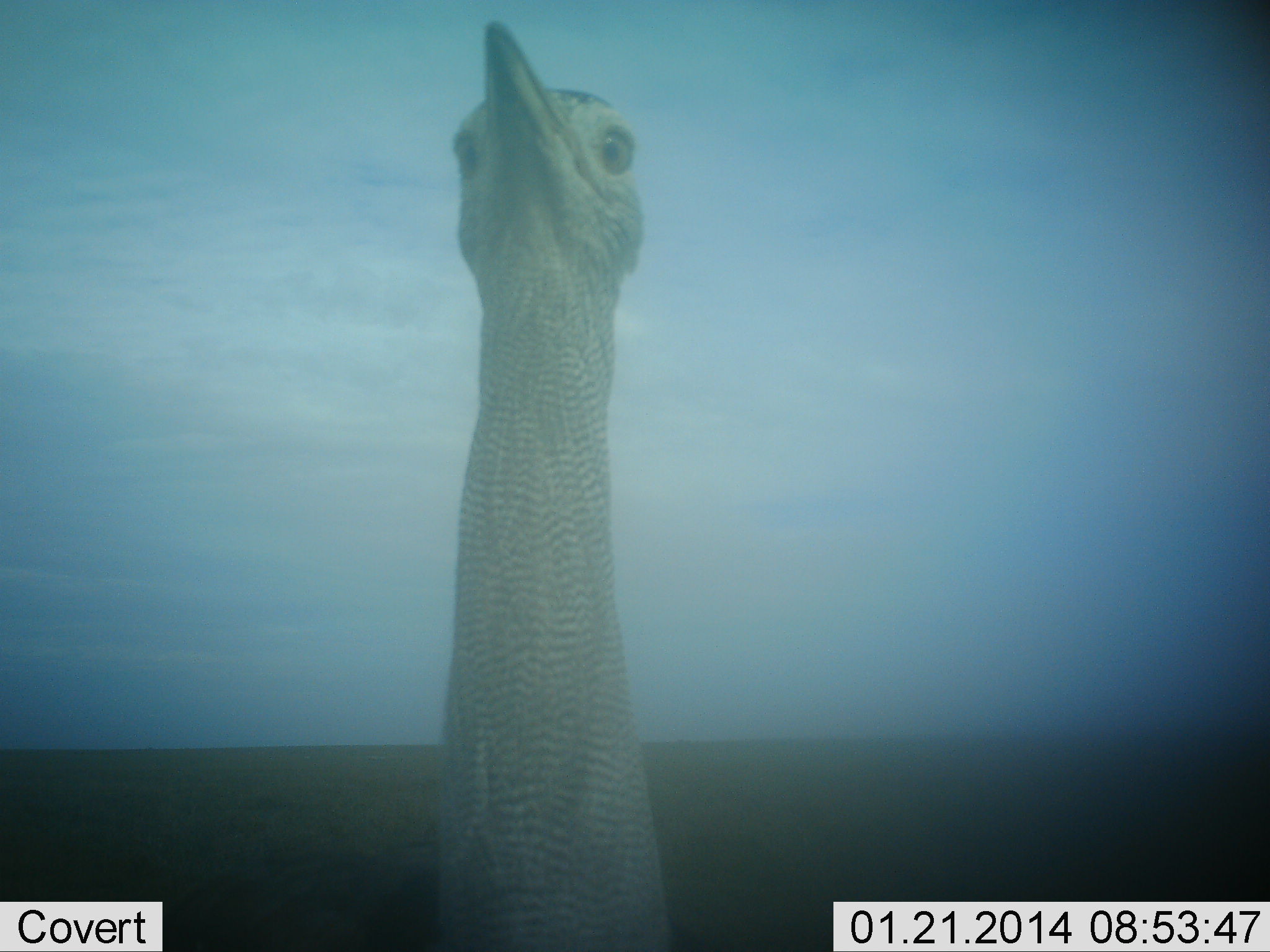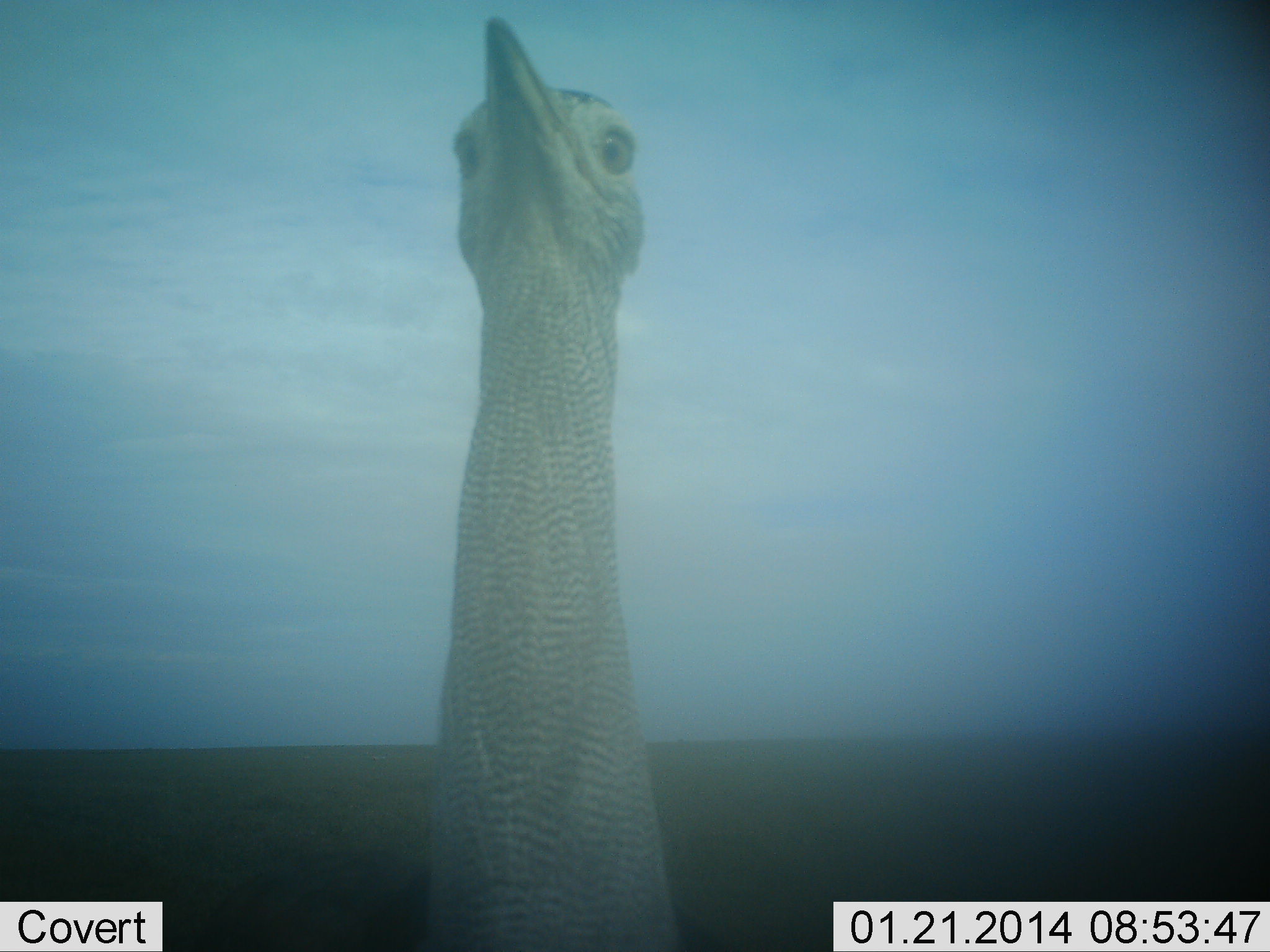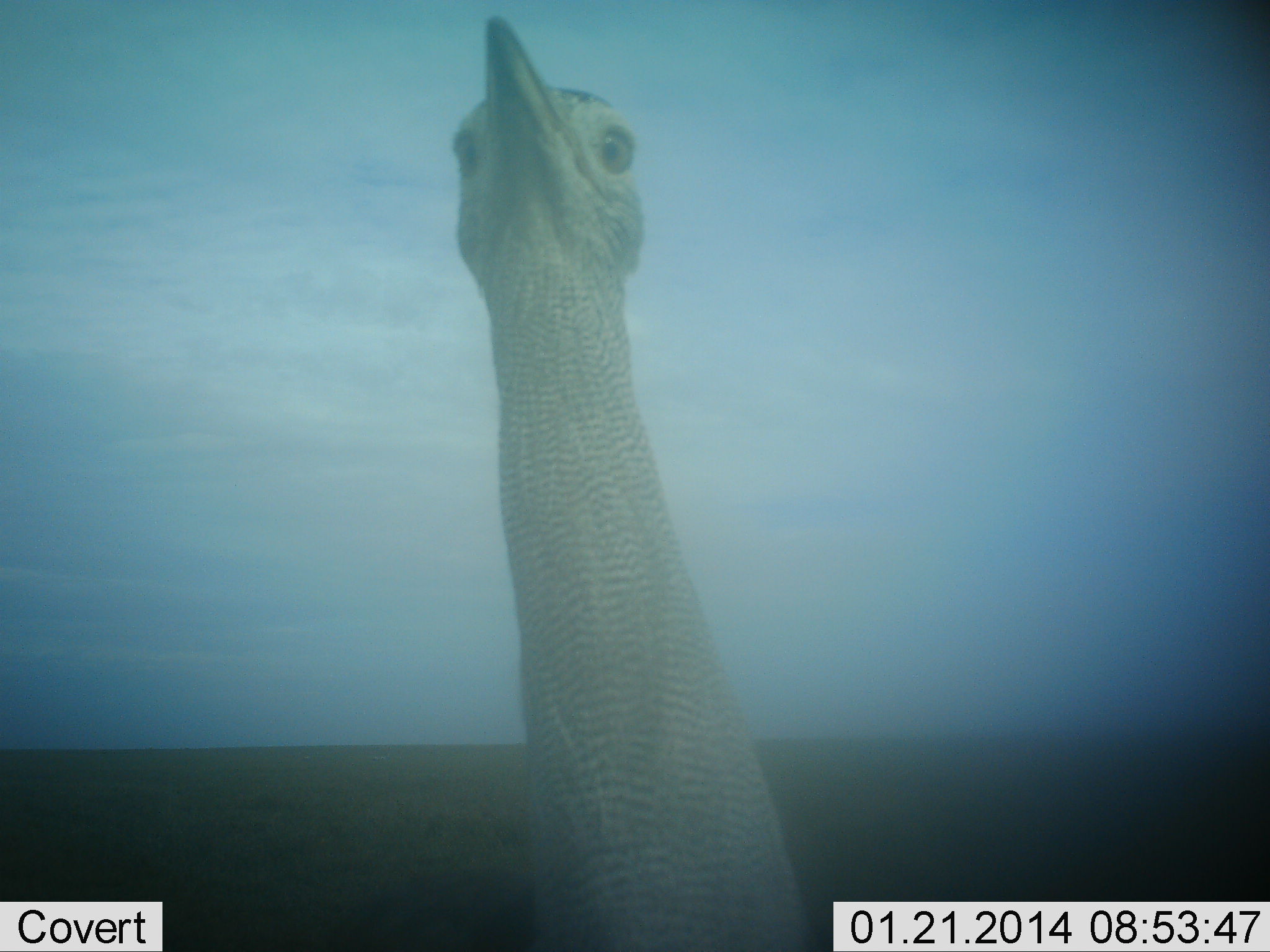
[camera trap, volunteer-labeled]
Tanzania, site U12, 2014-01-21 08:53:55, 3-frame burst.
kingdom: Animalia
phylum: Chordata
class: Aves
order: Otidiformes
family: Otididae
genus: Ardeotis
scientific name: Ardeotis kori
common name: kori bustard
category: koribustard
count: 1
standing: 100%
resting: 0%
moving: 0%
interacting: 0%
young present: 0%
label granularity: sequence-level